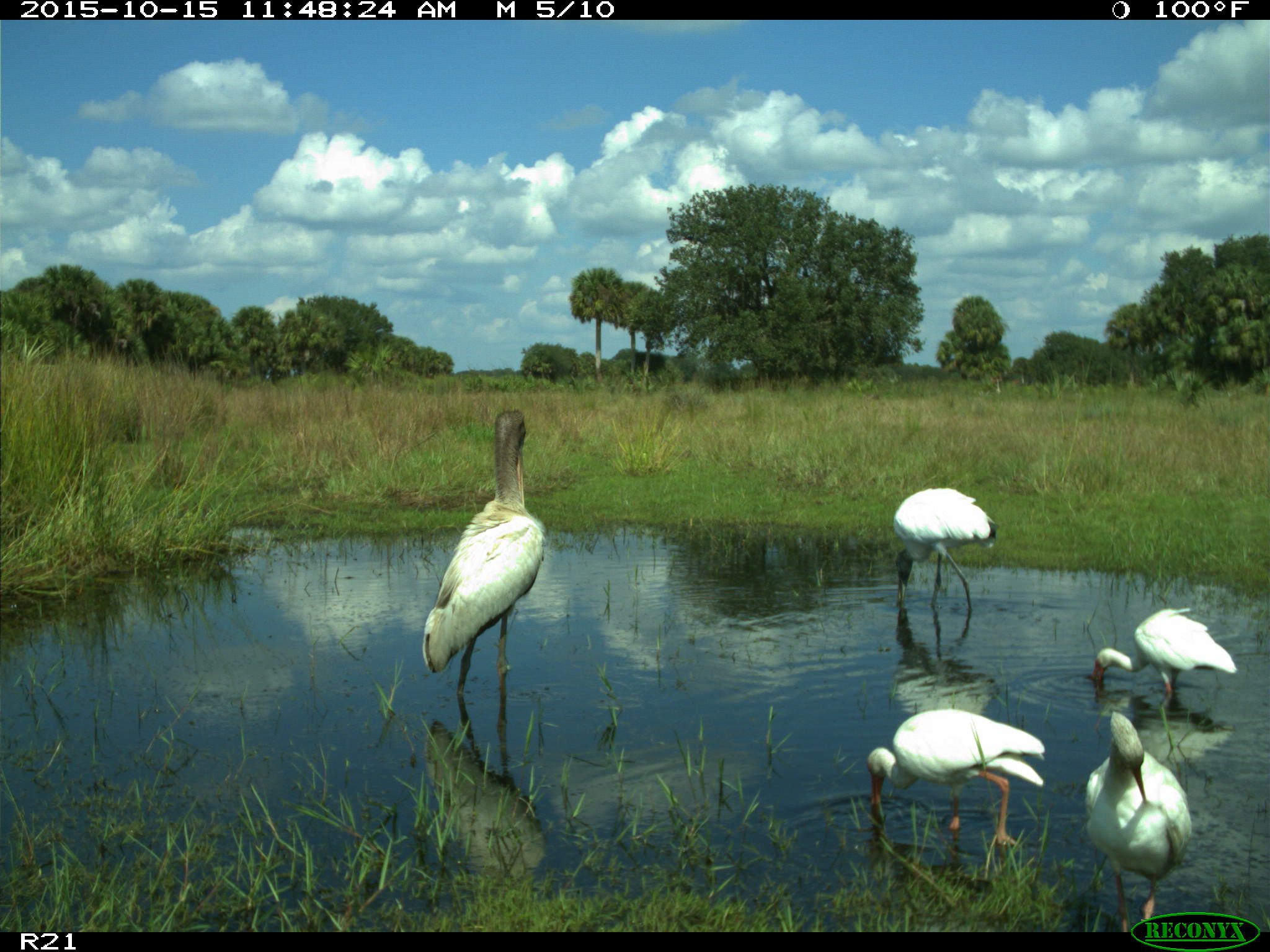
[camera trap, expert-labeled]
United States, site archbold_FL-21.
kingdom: Animalia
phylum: Chordata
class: Aves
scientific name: Aves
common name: birds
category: unidentified bird